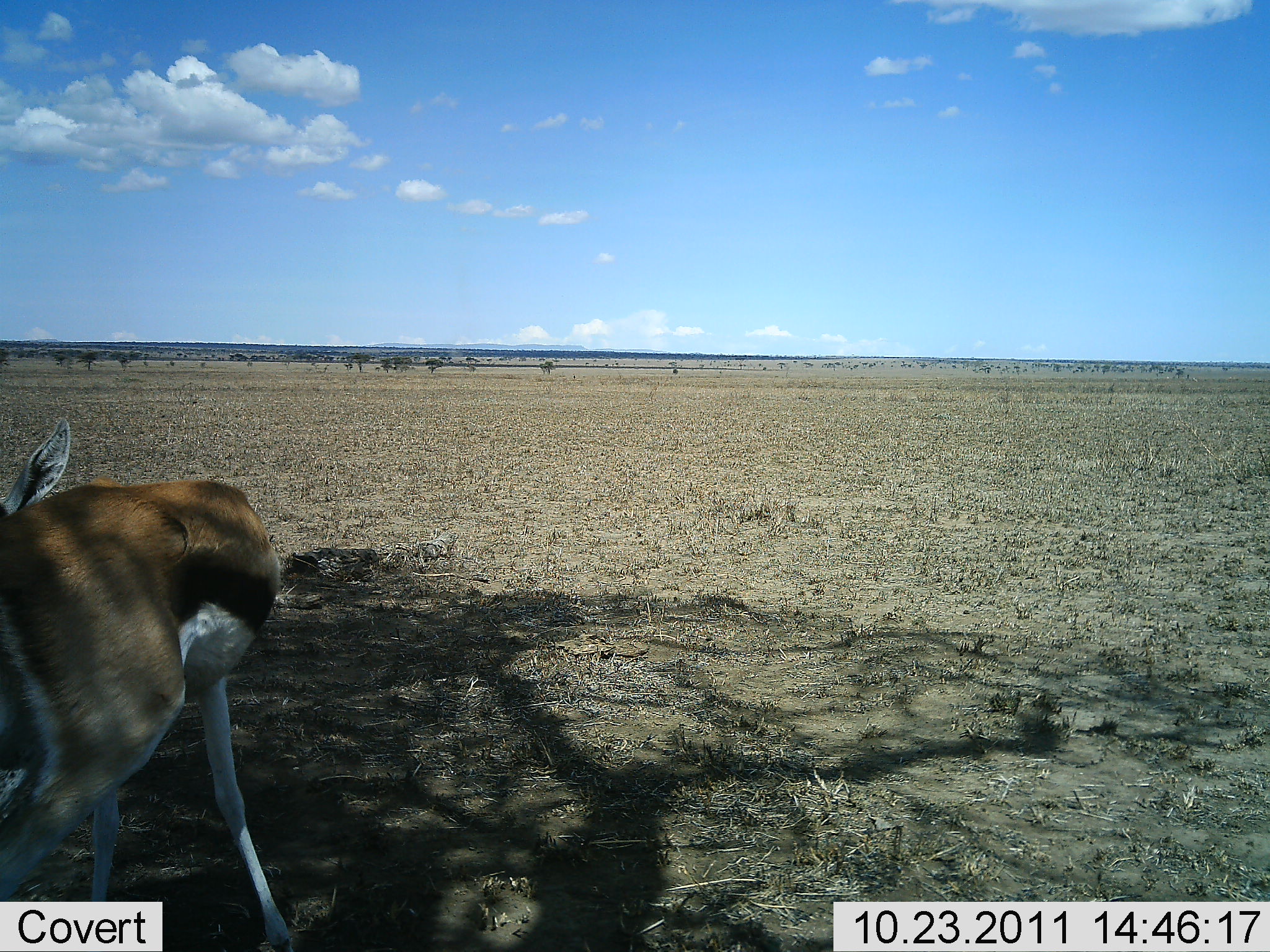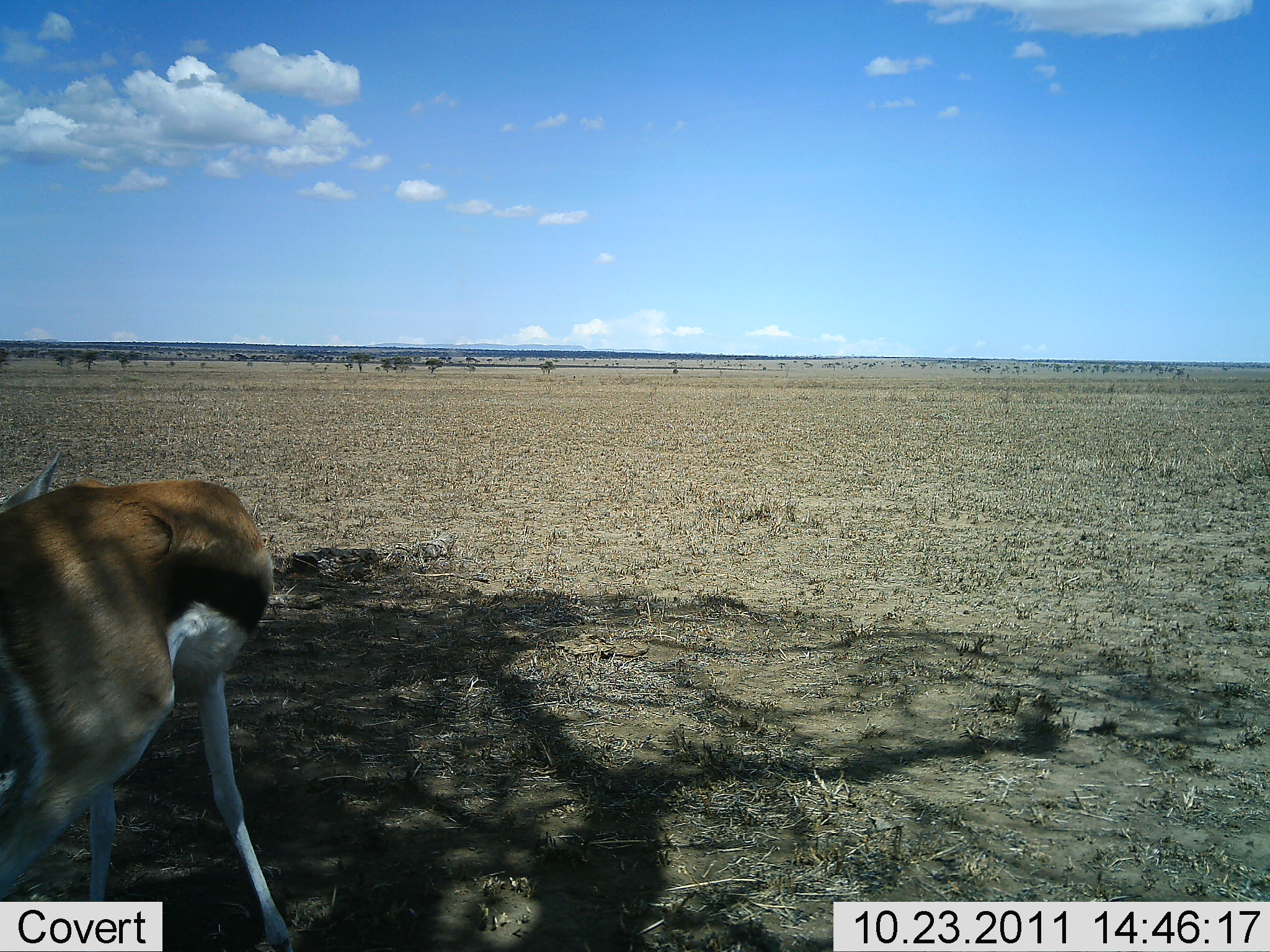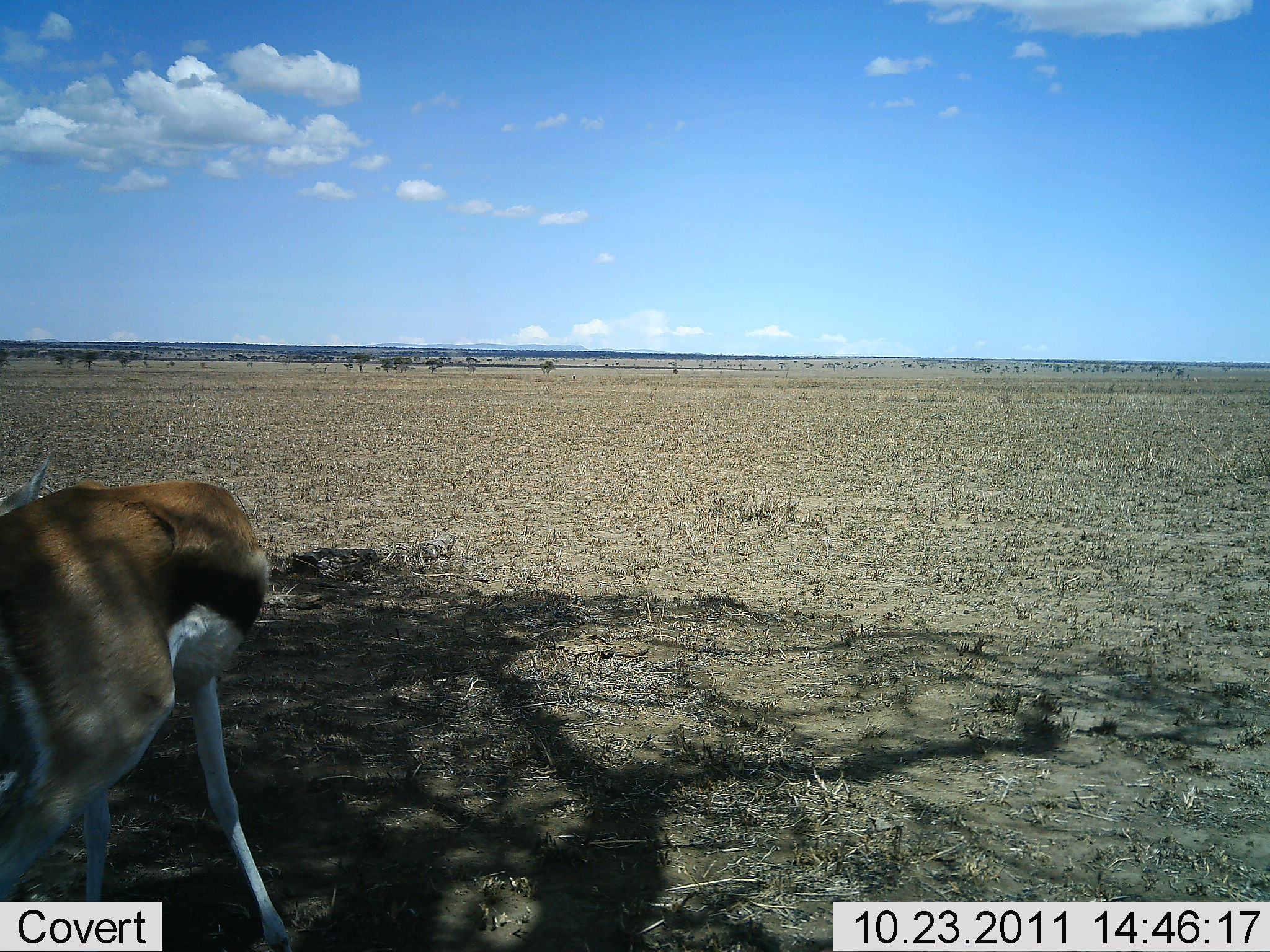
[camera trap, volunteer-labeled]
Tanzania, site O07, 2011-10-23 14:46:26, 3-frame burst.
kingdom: Animalia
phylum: Chordata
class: Mammalia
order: Artiodactyla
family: Bovidae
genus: Eudorcas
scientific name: Eudorcas thomsonii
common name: thomson's gazelle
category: gazellethomsons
Gazellethomsons (thomson's gazelle) (Eudorcas thomsonii), count 1. Behavior (volunteer vote fractions): standing 92%, resting 0%, moving 8%, interacting 0%. Young present (vote fraction): 0%. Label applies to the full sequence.